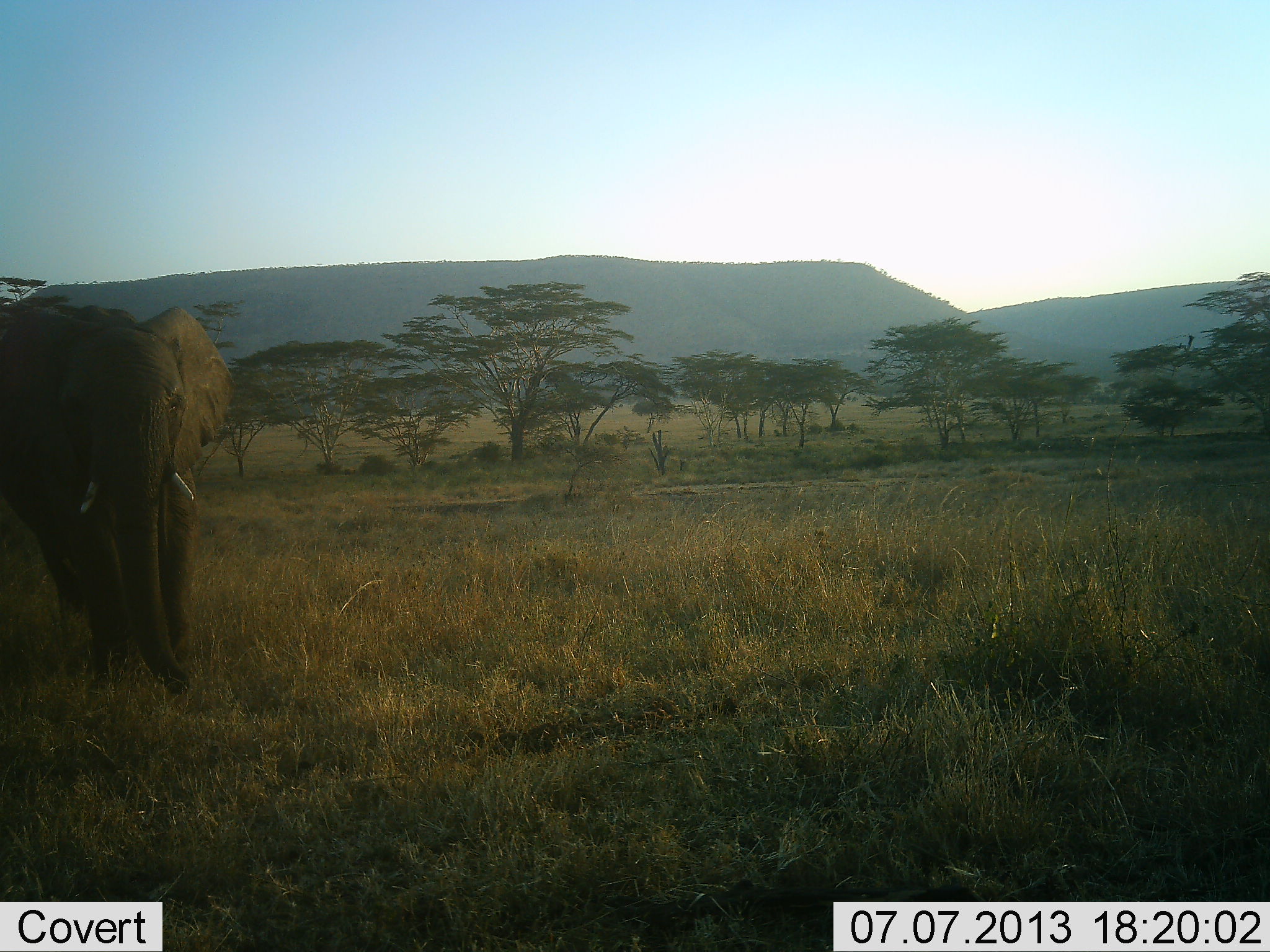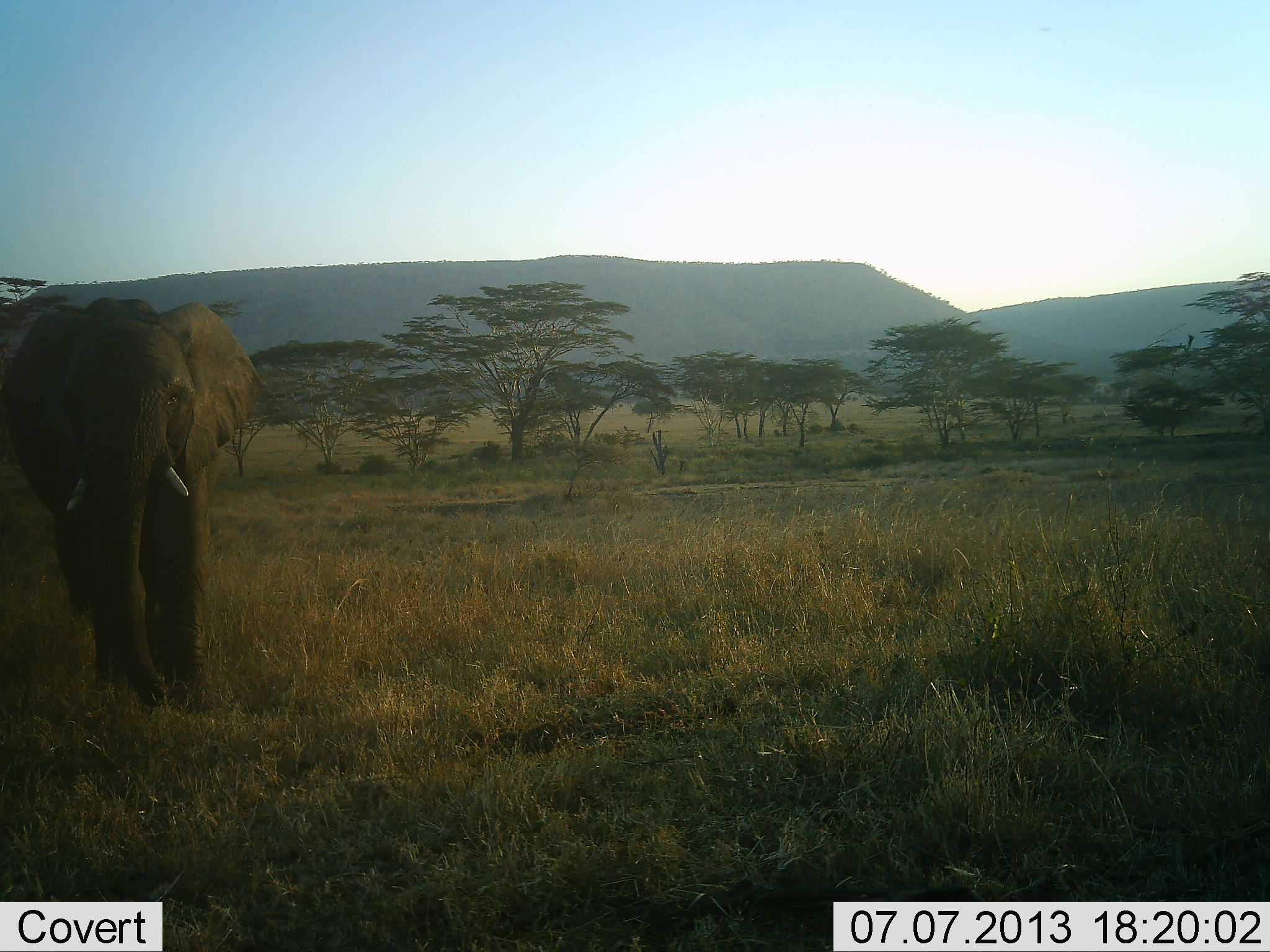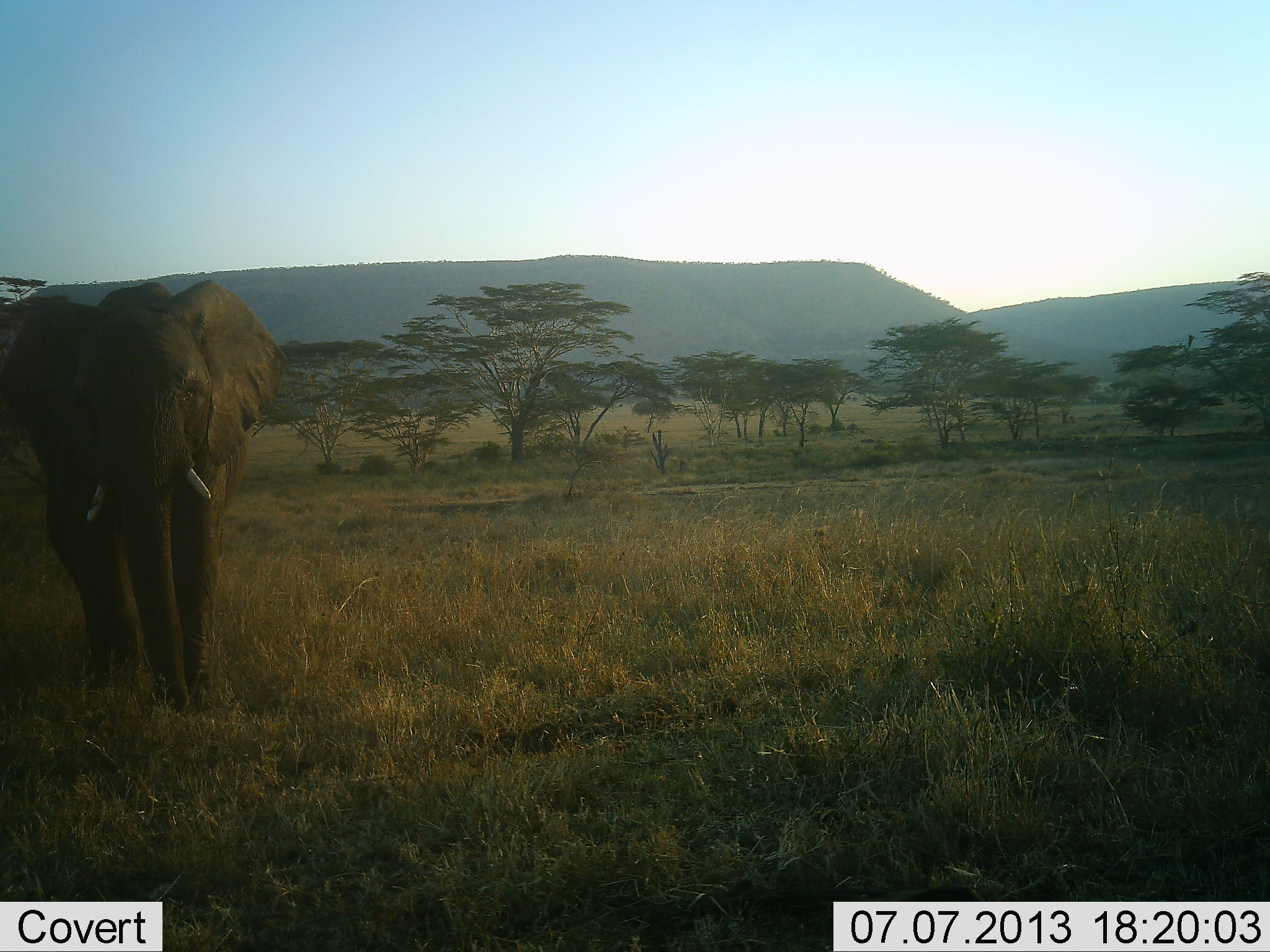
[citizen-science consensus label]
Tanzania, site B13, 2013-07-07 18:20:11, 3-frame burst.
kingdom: Animalia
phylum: Chordata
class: Mammalia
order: Proboscidea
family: Elephantidae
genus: Loxodonta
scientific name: Loxodonta africana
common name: african bush elephant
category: elephant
Elephant (african bush elephant) (Loxodonta africana), count 1. Behavior (volunteer vote fractions): standing 12%, resting 0%, moving 88%, interacting 0%. Young present (vote fraction): 0%. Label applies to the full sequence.